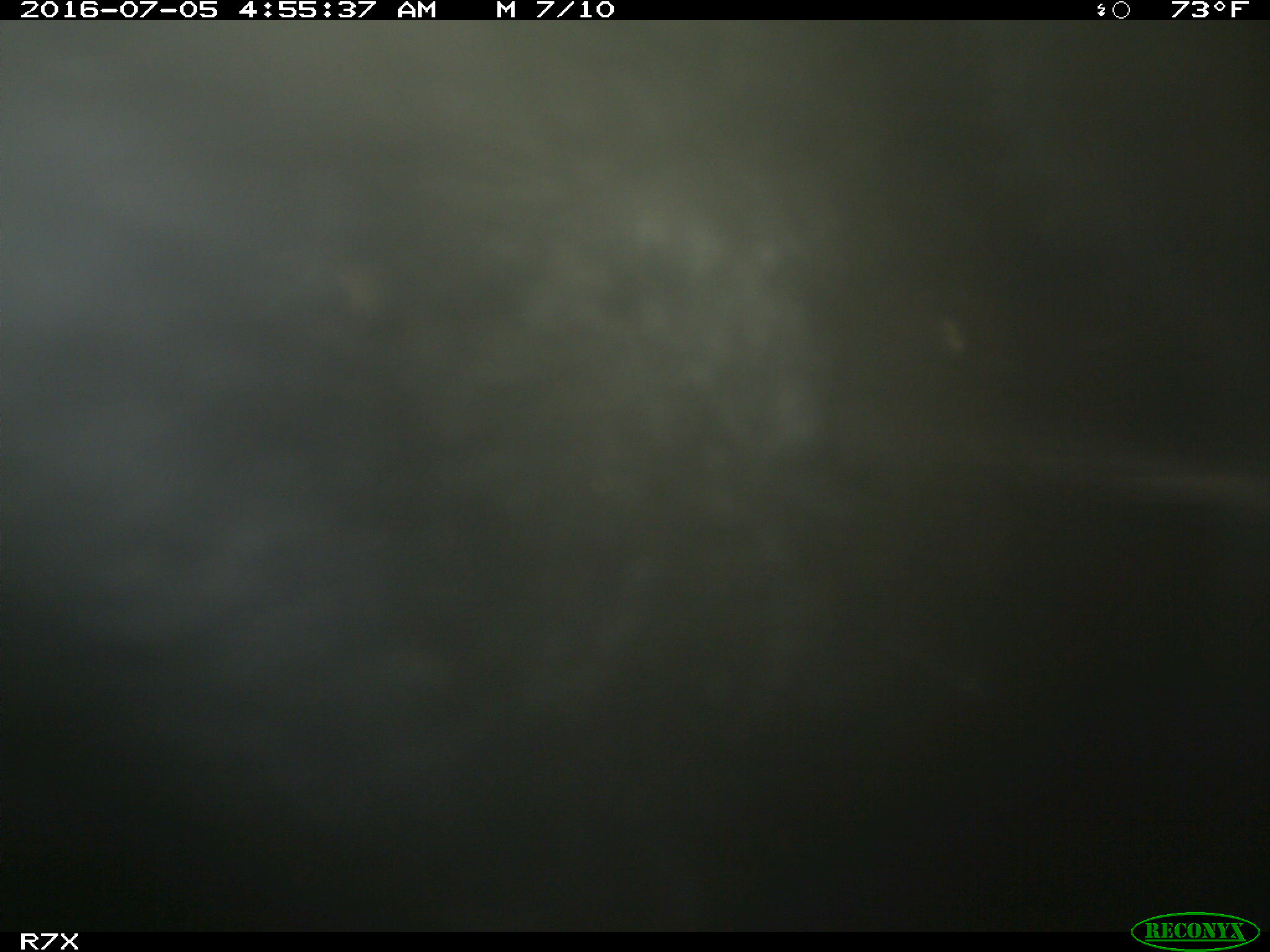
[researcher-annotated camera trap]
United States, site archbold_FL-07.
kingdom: Animalia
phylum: Chordata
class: Mammalia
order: Artiodactyla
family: Bovidae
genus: Bos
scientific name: Bos taurus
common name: domestic cow